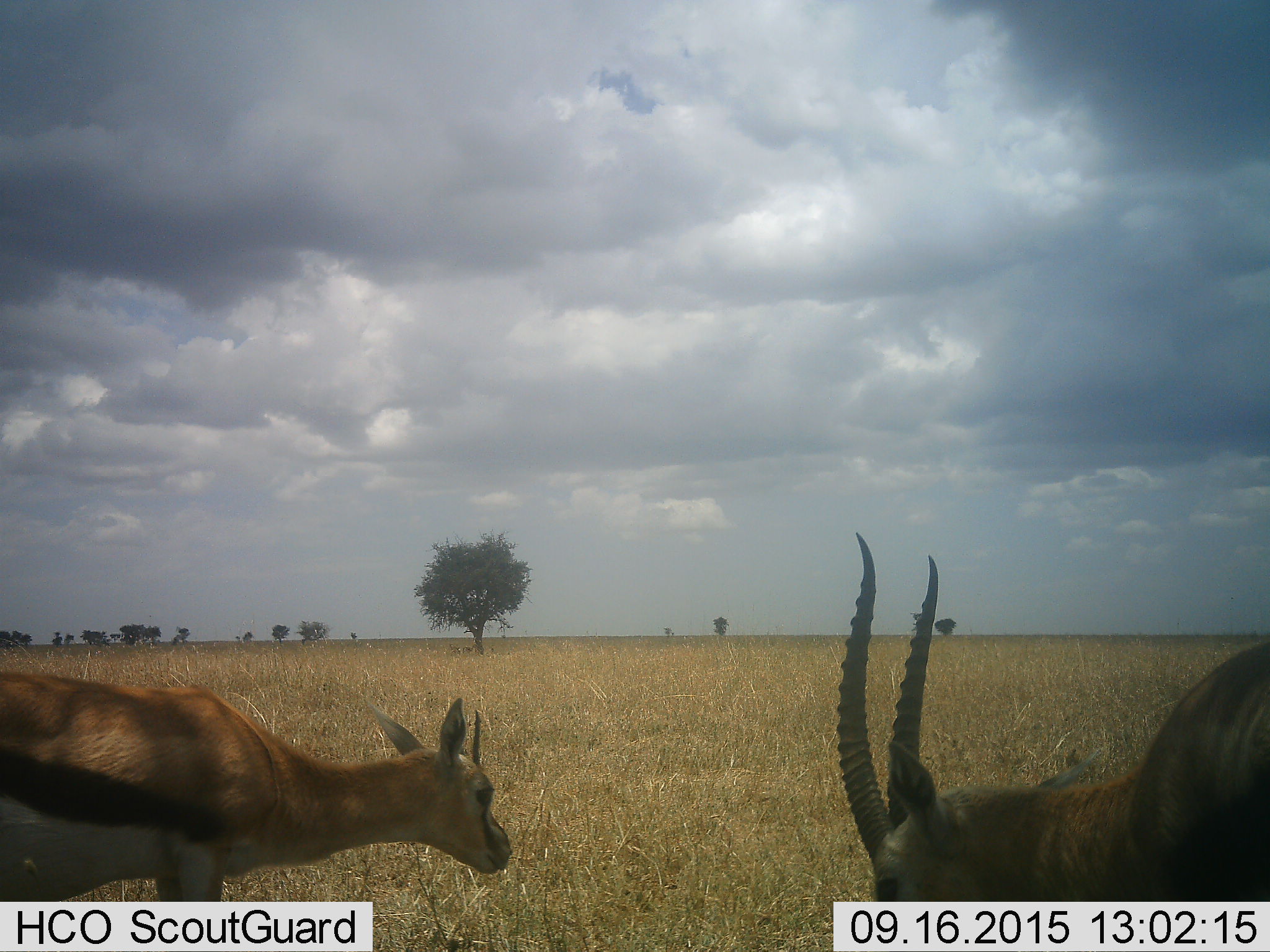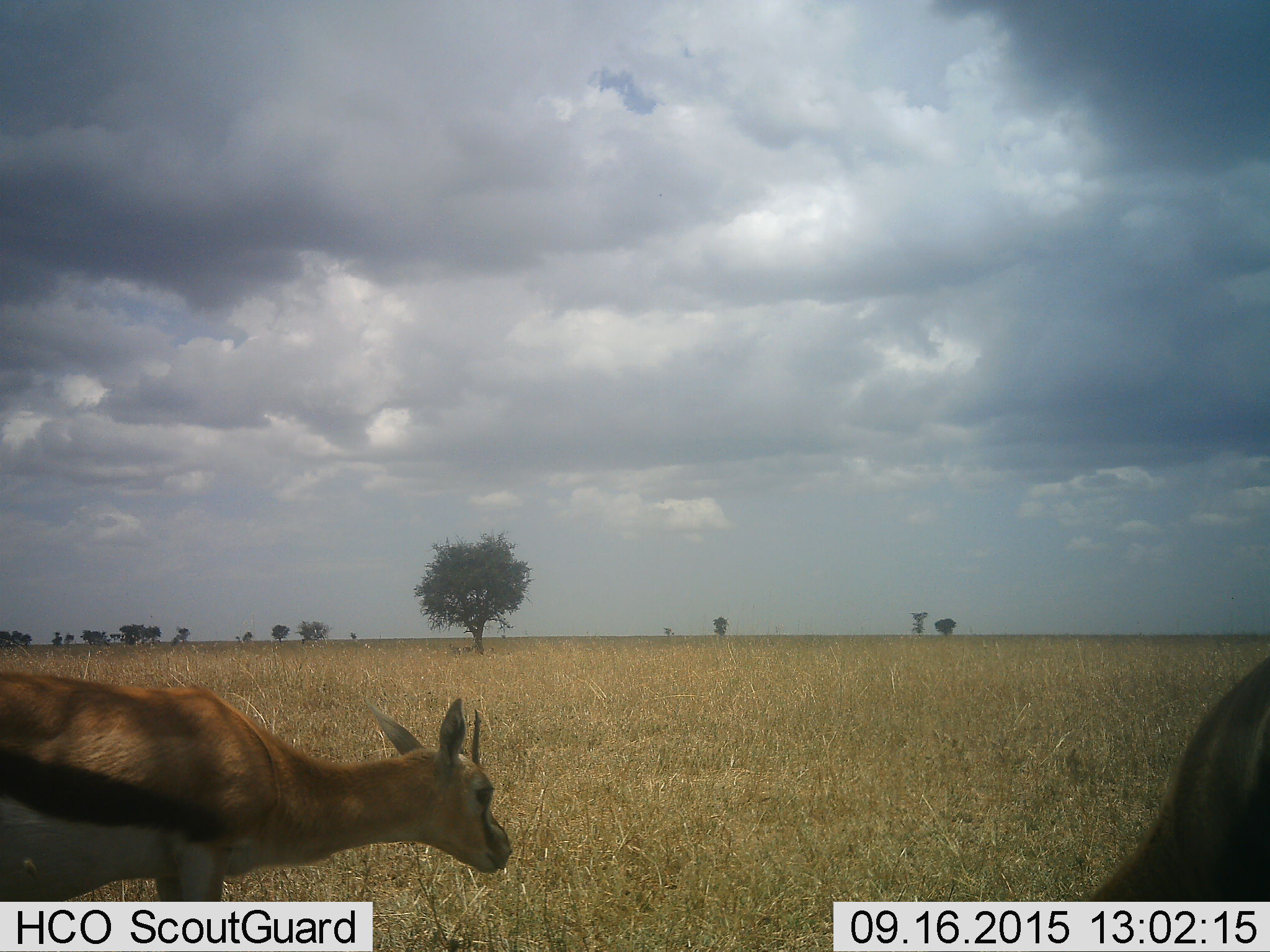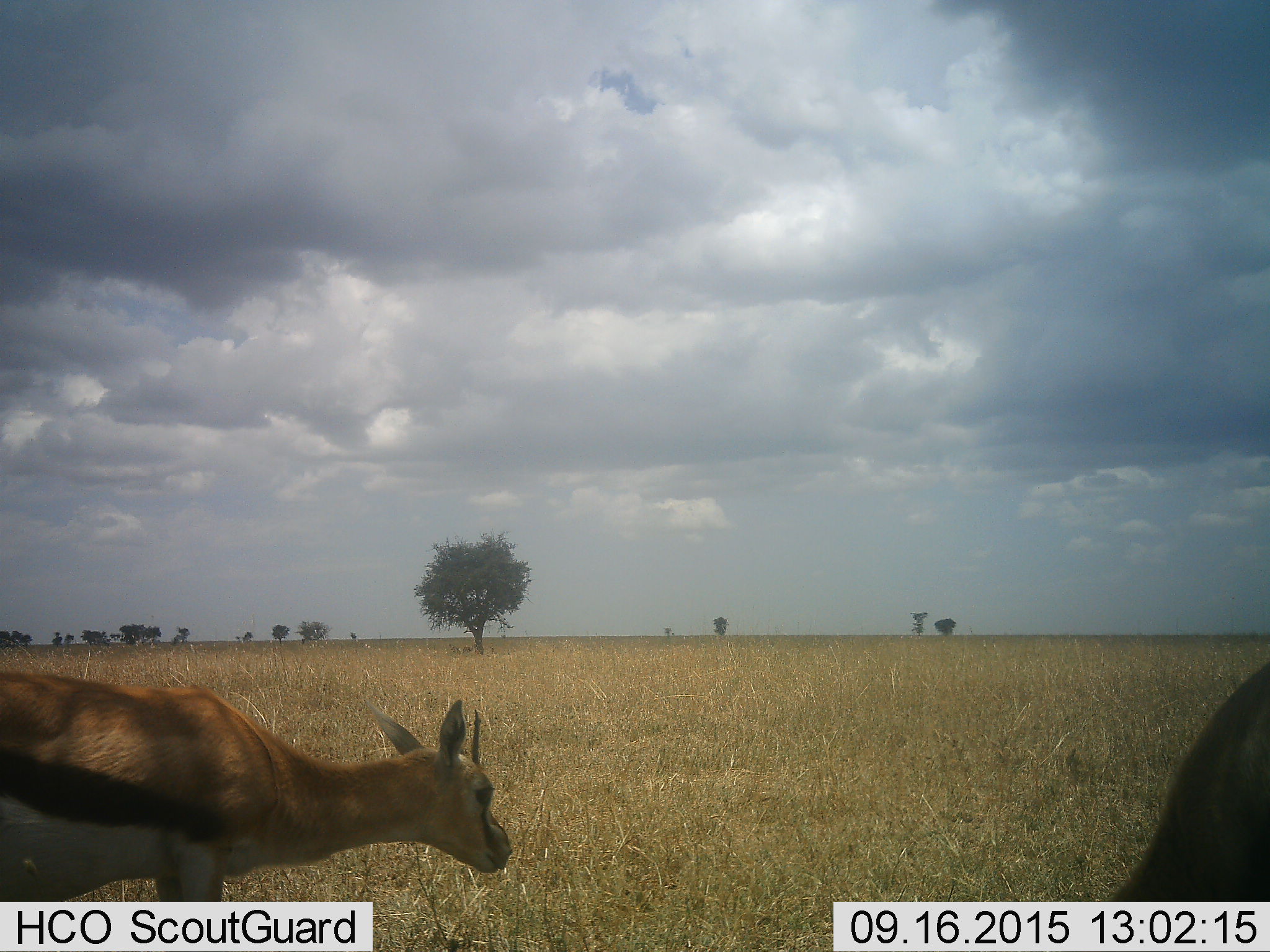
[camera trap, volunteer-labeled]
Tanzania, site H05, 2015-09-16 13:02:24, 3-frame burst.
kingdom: Animalia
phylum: Chordata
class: Mammalia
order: Artiodactyla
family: Bovidae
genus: Eudorcas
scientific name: Eudorcas thomsonii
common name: thomson's gazelle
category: gazellethomsons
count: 2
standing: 67%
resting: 11%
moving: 0%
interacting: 0%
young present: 0%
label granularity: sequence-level